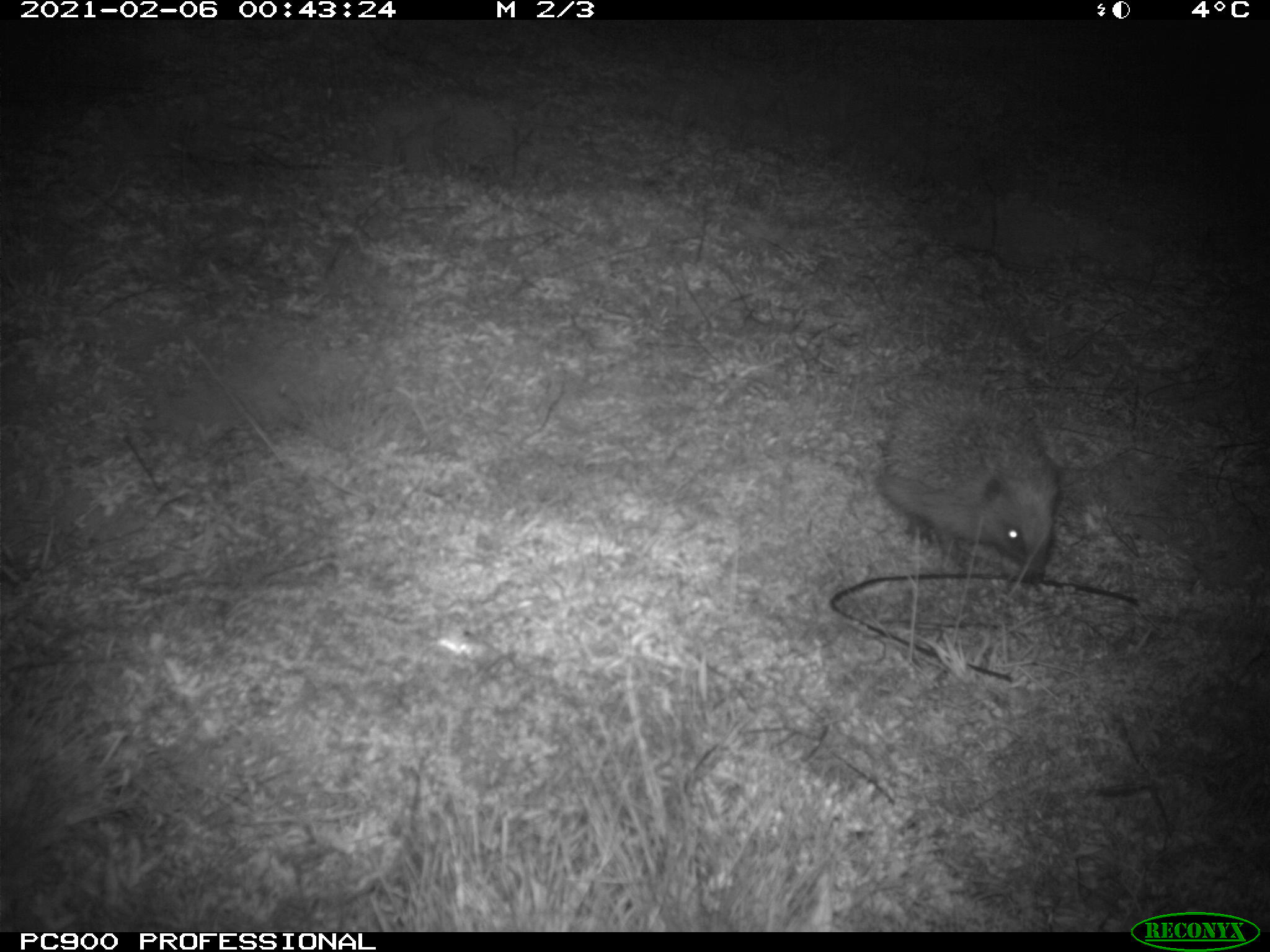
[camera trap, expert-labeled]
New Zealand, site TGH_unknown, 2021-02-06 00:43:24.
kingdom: Animalia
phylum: Chordata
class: Mammalia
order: Eulipotyphla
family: Erinaceidae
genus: Erinaceus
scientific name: Erinaceus europaeus europaeus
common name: european hedgehog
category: hedgehog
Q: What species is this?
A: Hedgehog (european hedgehog) (Erinaceus europaeus europaeus).